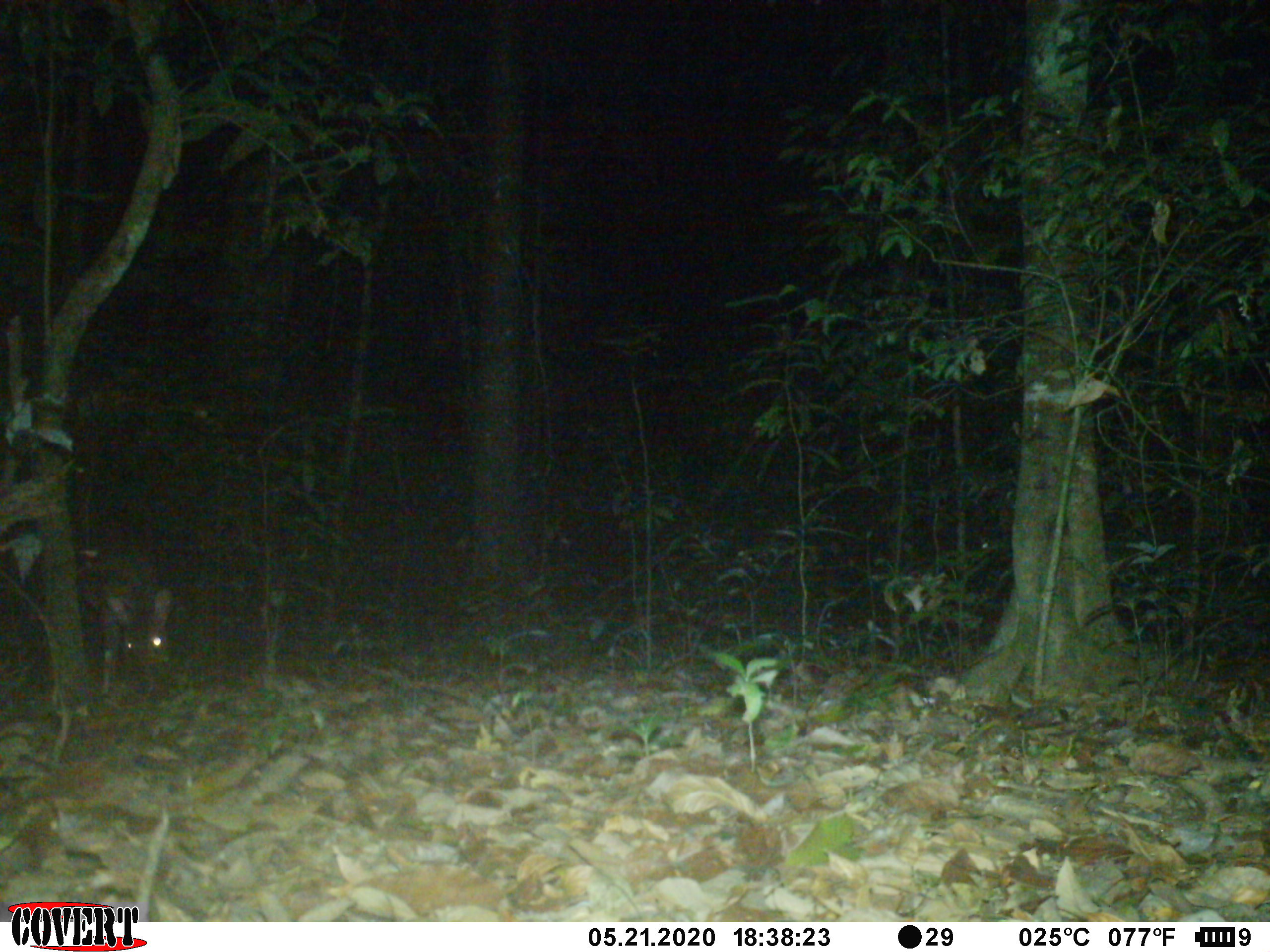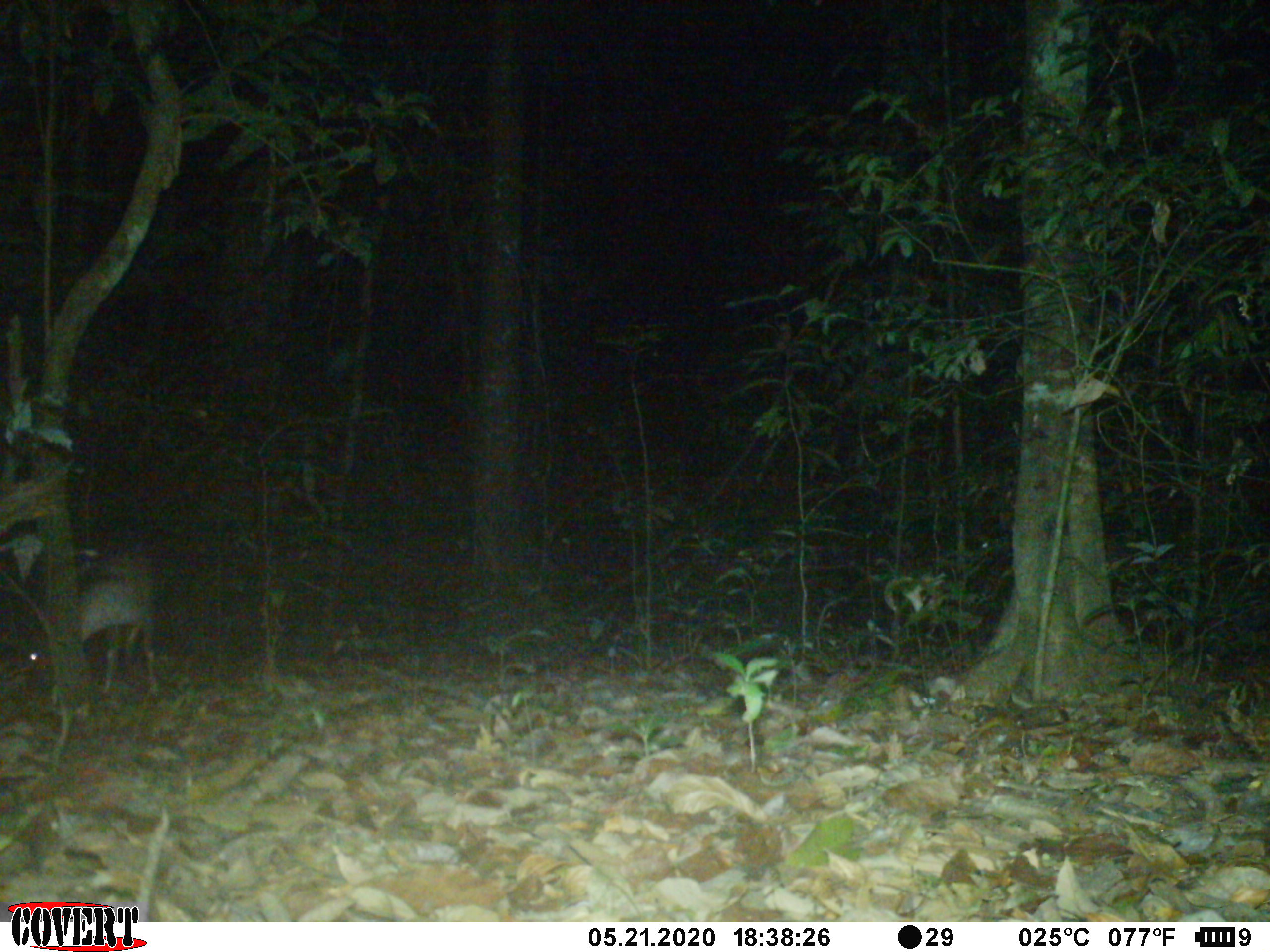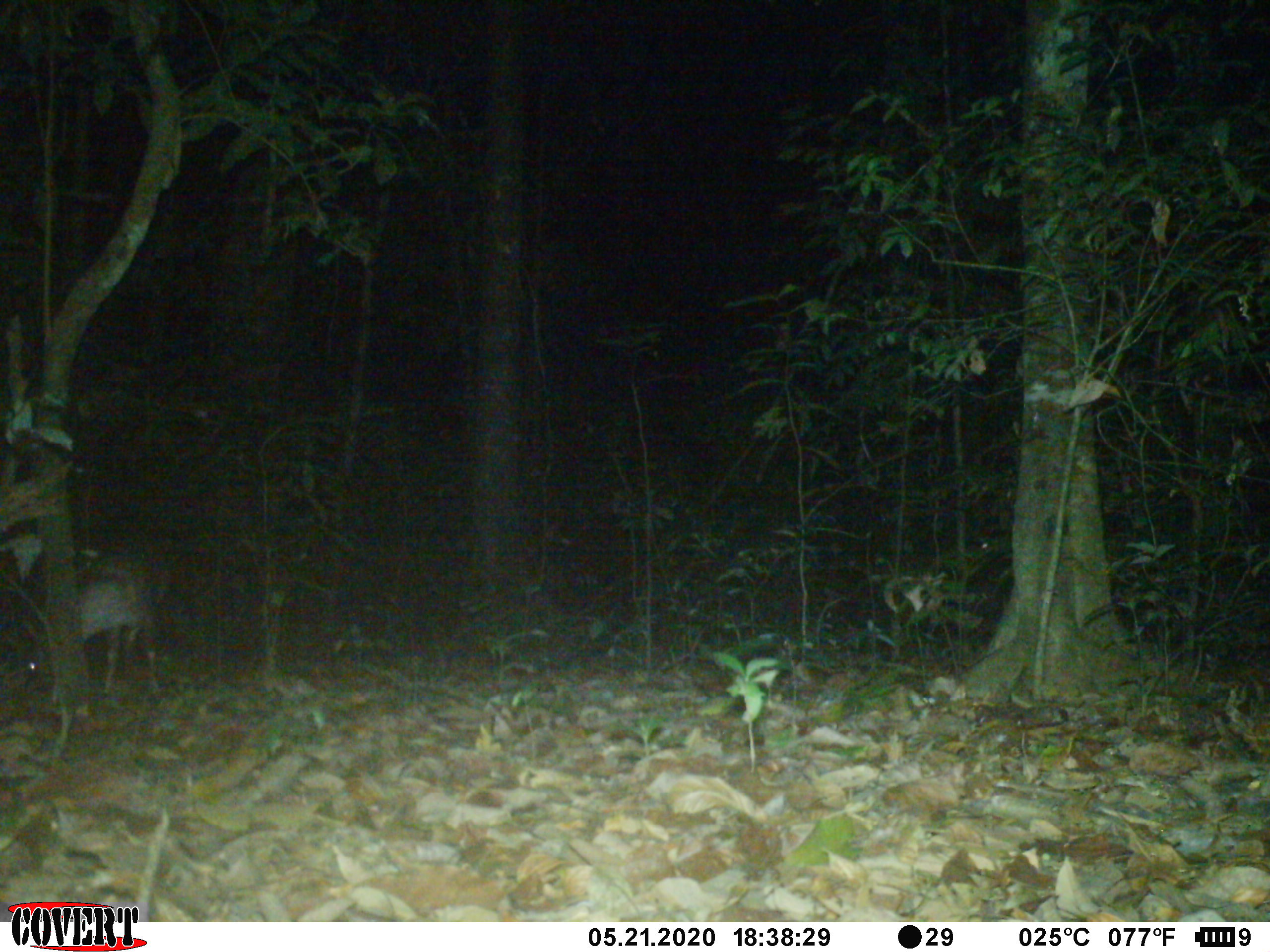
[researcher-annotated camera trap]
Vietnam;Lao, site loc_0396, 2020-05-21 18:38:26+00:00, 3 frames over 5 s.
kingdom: Animalia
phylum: Chordata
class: Mammalia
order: Artiodactyla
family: Cervidae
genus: Muntiacus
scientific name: Muntiacus vuquangensis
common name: large-antlered muntjac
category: large antlered muntjac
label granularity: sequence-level